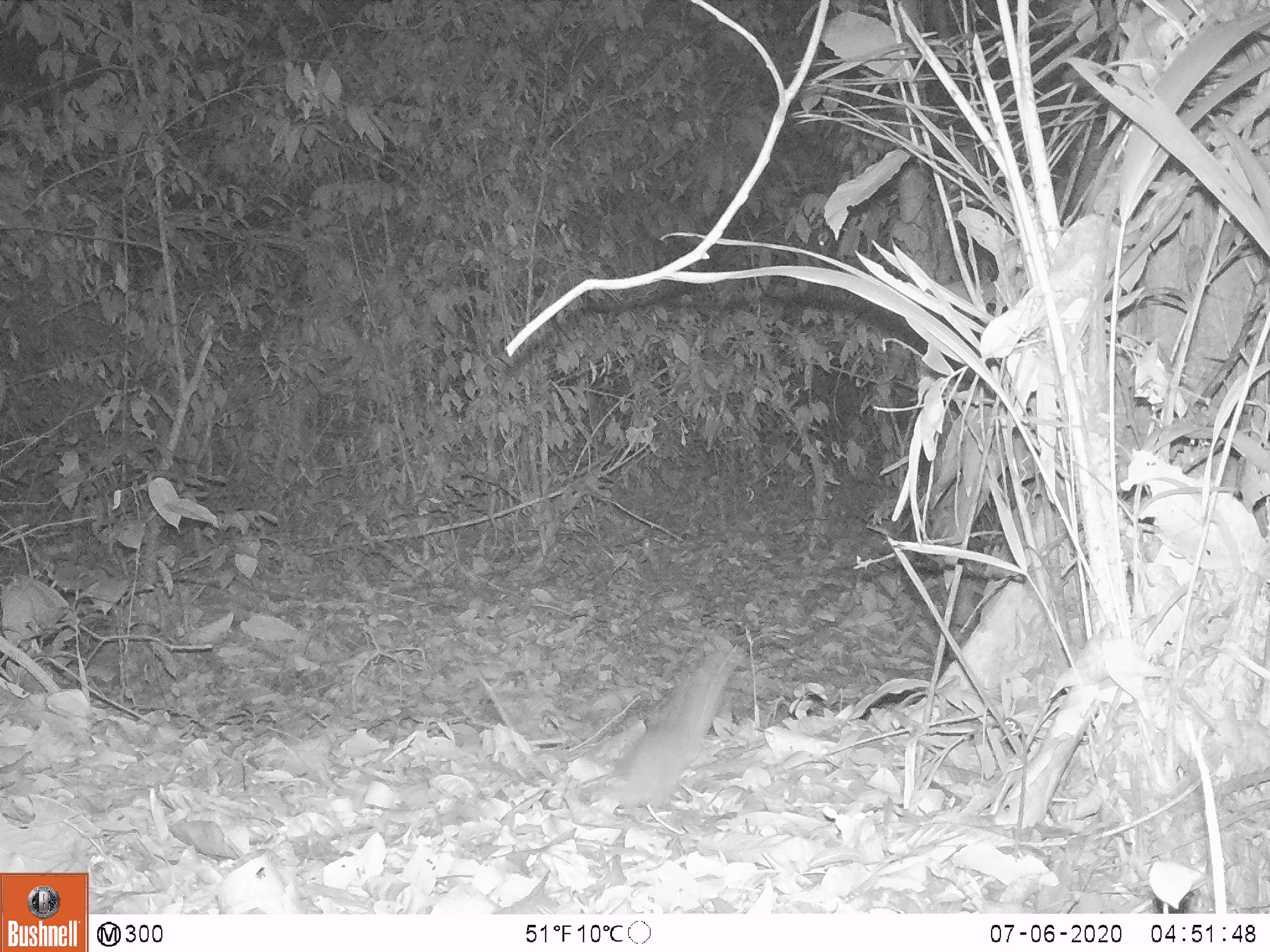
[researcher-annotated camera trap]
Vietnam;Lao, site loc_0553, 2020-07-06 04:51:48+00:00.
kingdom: Animalia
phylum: Chordata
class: Mammalia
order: Rodentia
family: Muridae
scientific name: Muridae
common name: old-world mice and rats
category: unidentified murid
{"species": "unidentified murid (old-world mice and rats) (Muridae)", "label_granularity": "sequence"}